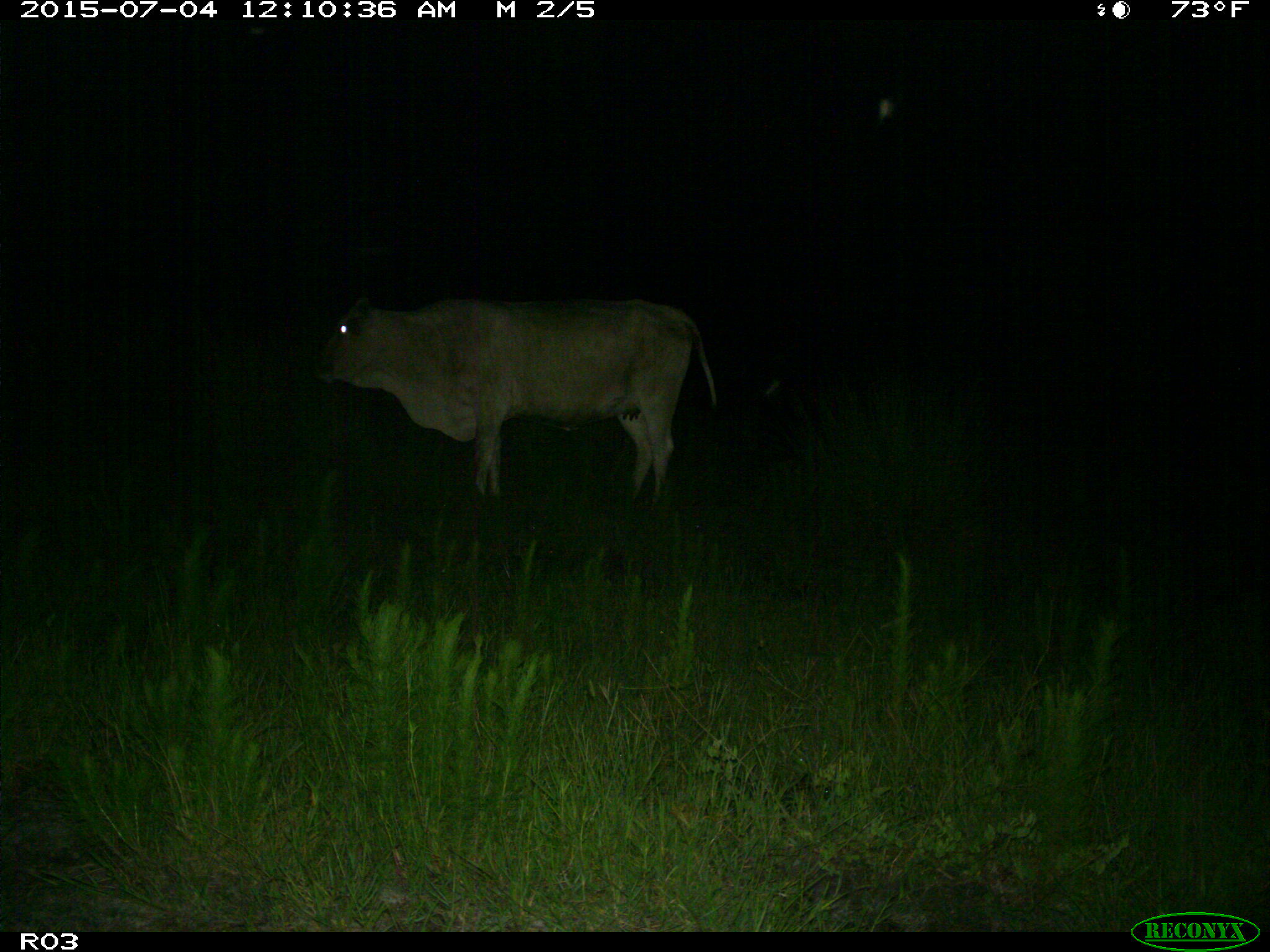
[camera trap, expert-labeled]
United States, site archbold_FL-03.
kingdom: Animalia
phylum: Chordata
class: Mammalia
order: Artiodactyla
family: Bovidae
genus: Bos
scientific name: Bos taurus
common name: domestic cow